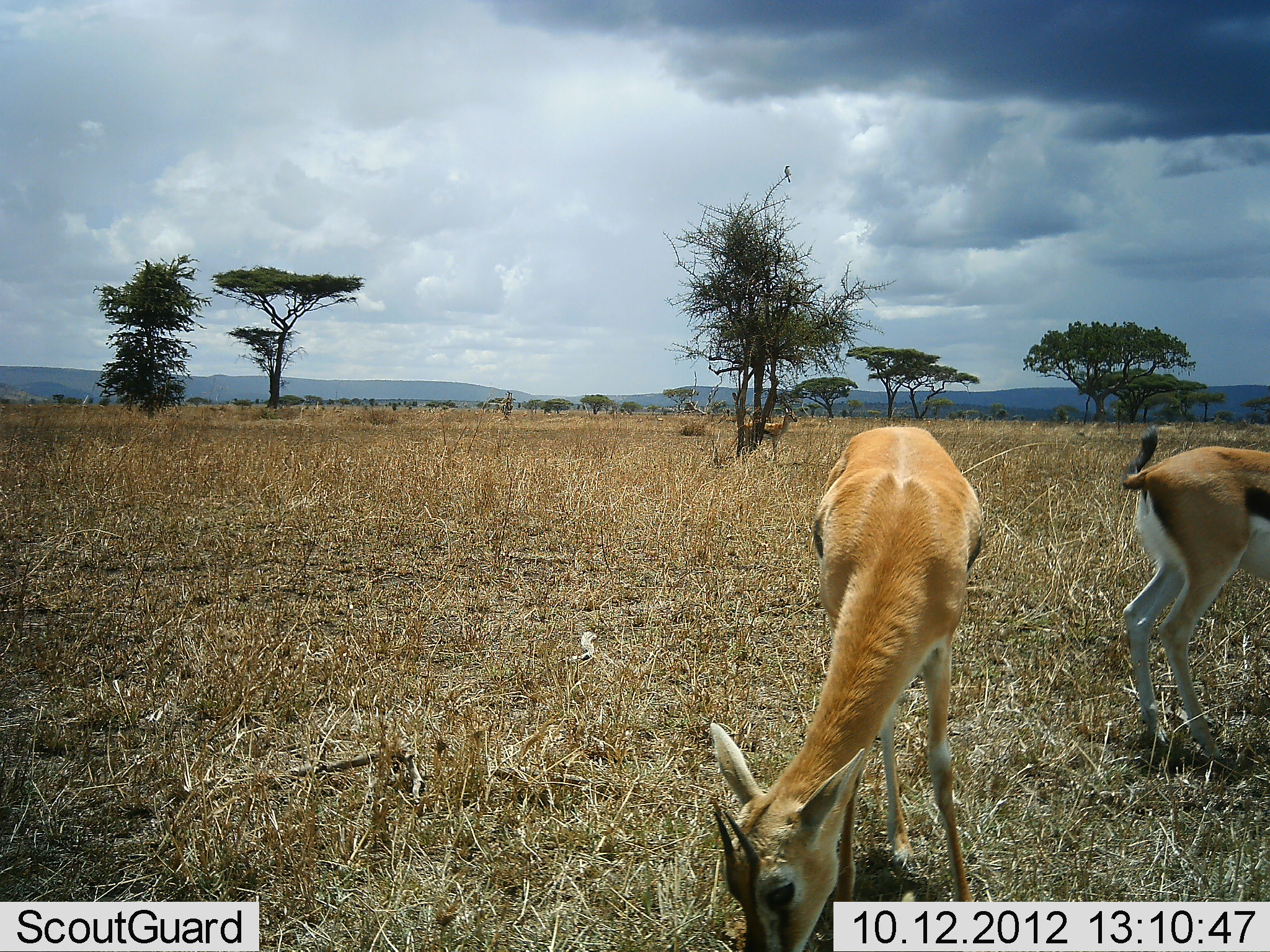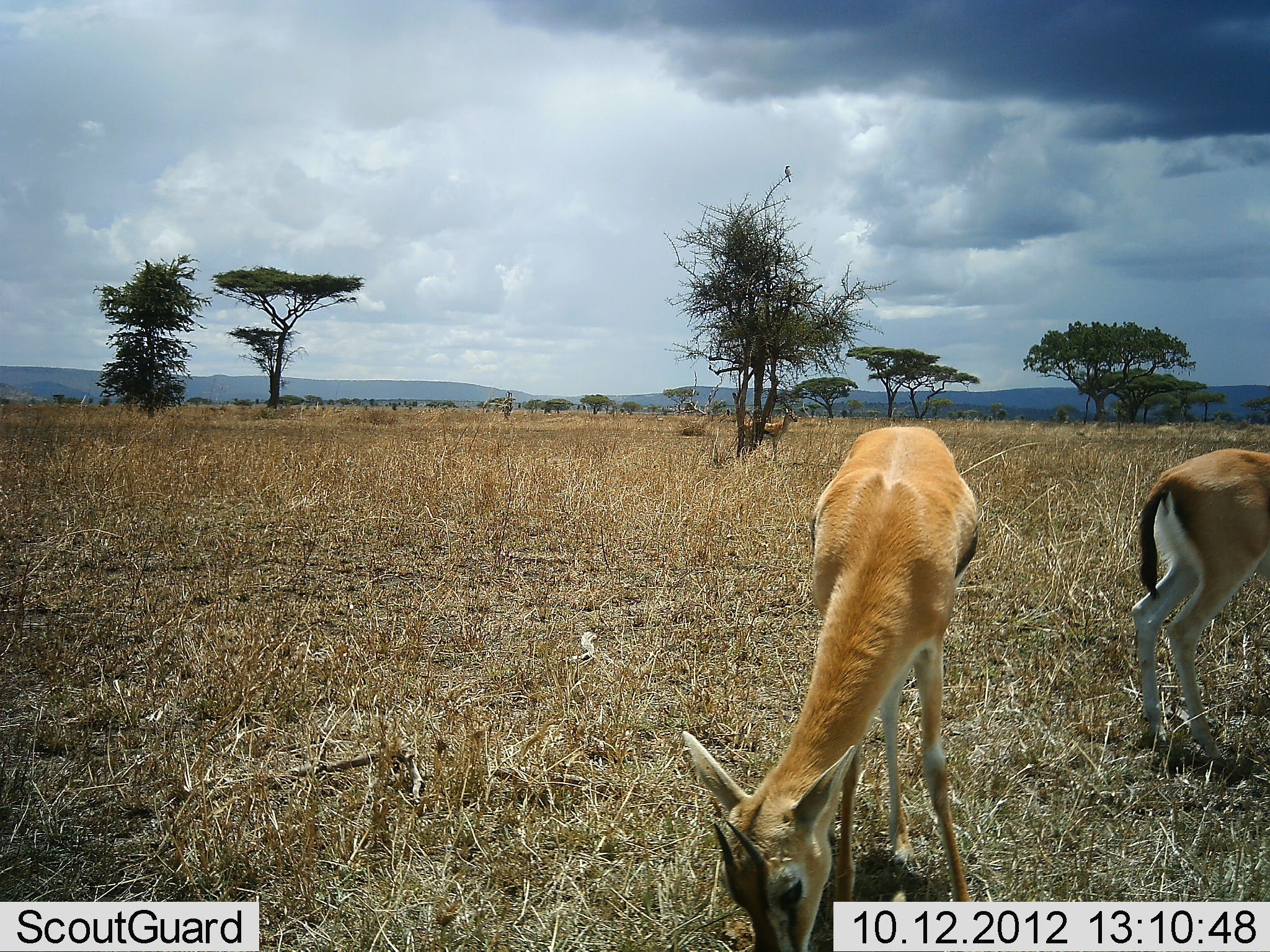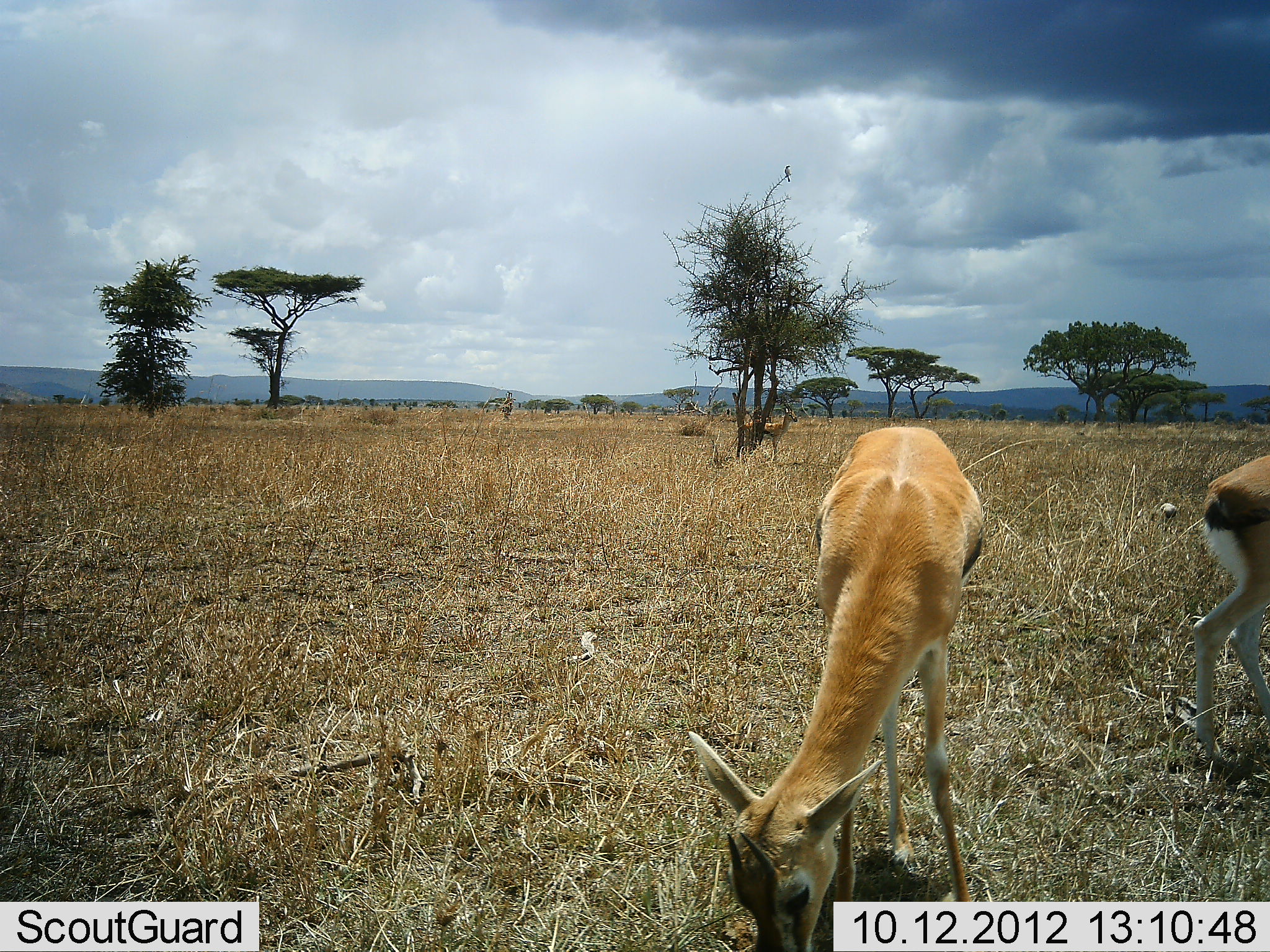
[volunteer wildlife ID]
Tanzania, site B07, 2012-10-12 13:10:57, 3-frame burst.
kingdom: Animalia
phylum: Chordata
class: Mammalia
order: Artiodactyla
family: Bovidae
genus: Eudorcas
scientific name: Eudorcas thomsonii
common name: thomson's gazelle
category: gazellethomsons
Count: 2.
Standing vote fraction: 42%.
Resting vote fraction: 0%.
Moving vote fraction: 8%.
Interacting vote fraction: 0%.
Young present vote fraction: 0%.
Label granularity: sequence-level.